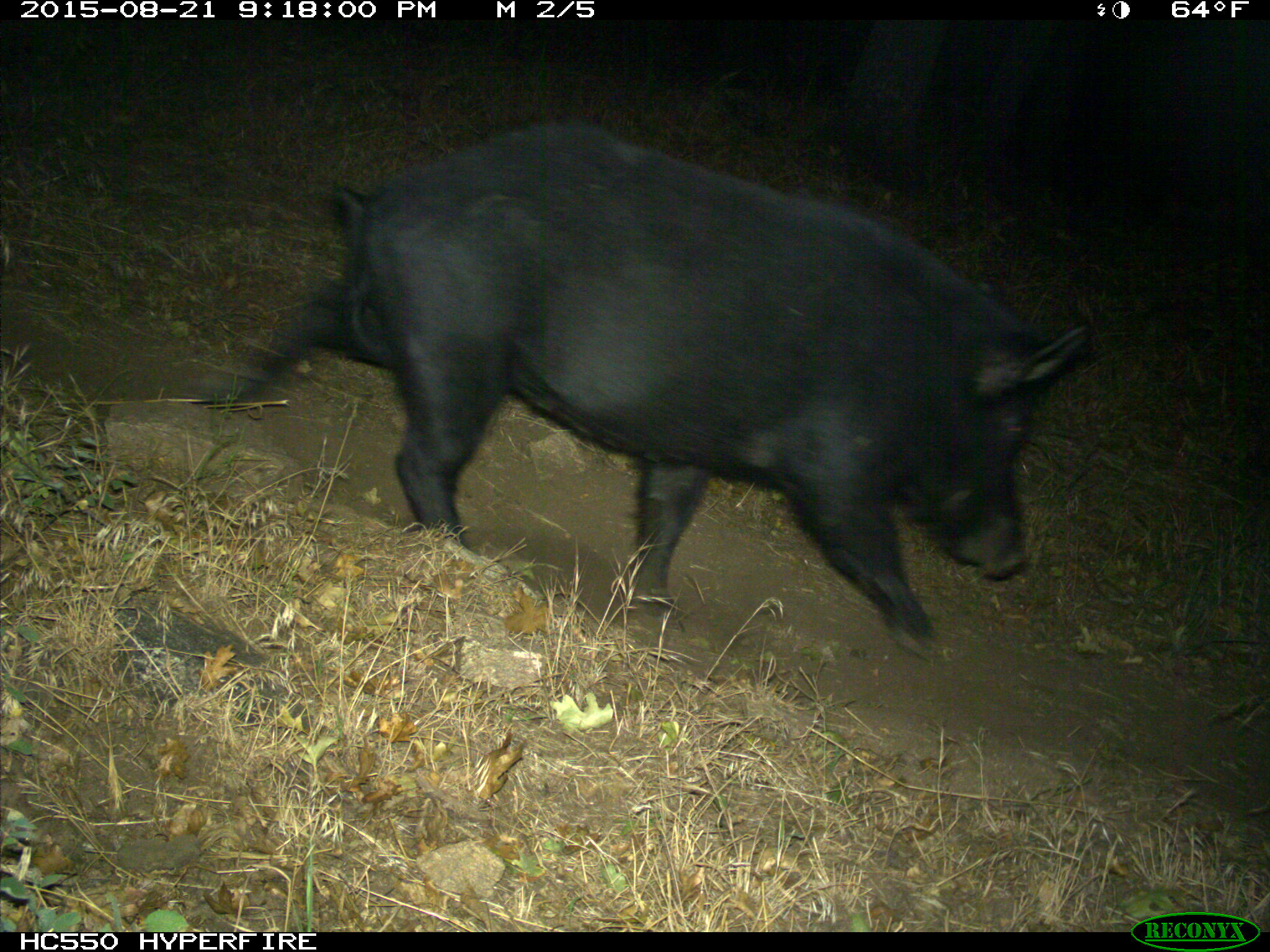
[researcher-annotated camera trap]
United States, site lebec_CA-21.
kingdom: Animalia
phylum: Chordata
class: Mammalia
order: Artiodactyla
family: Suidae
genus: Sus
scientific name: Sus scrofa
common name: wild boar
Sus scrofa (wild boar).